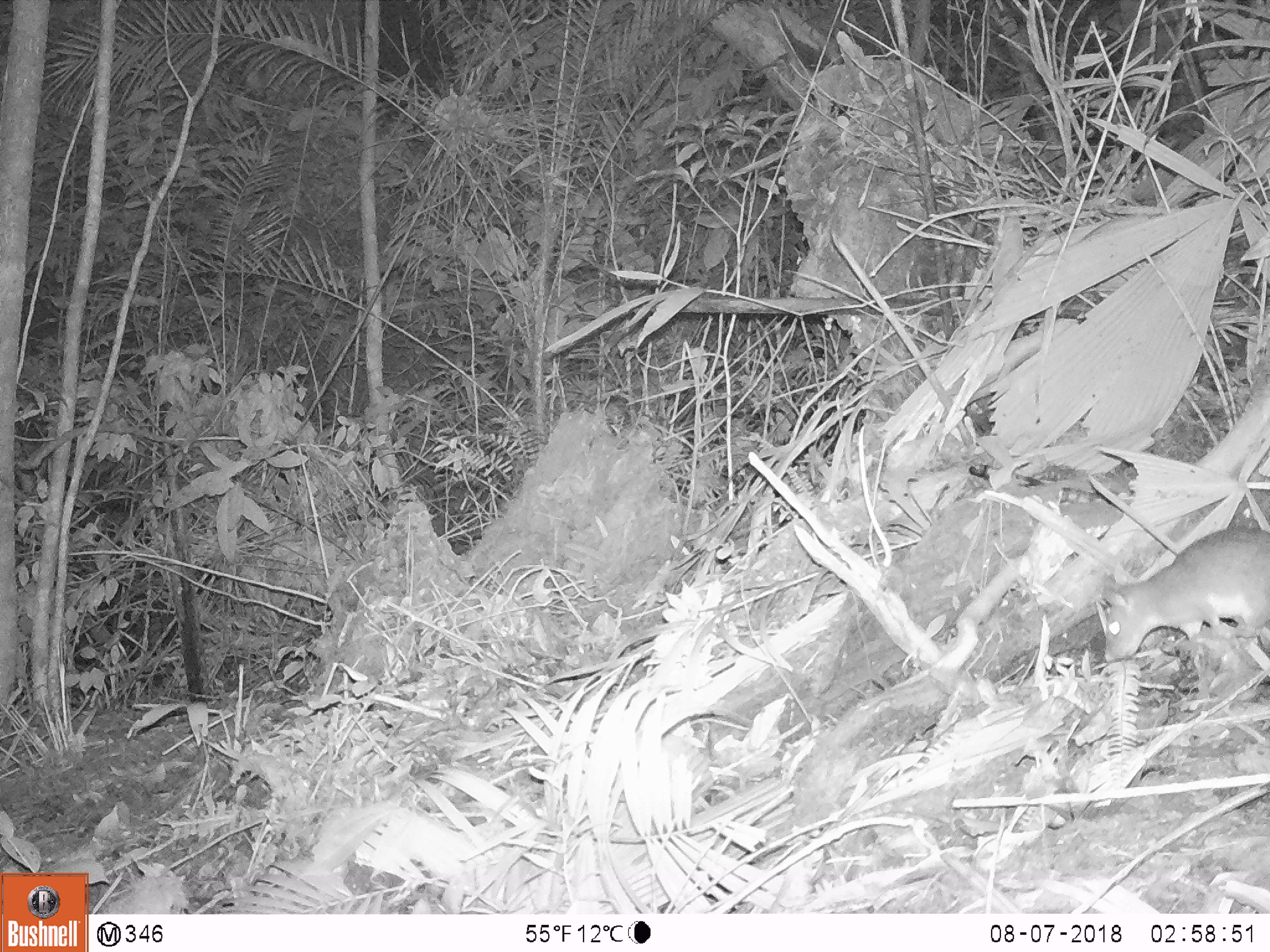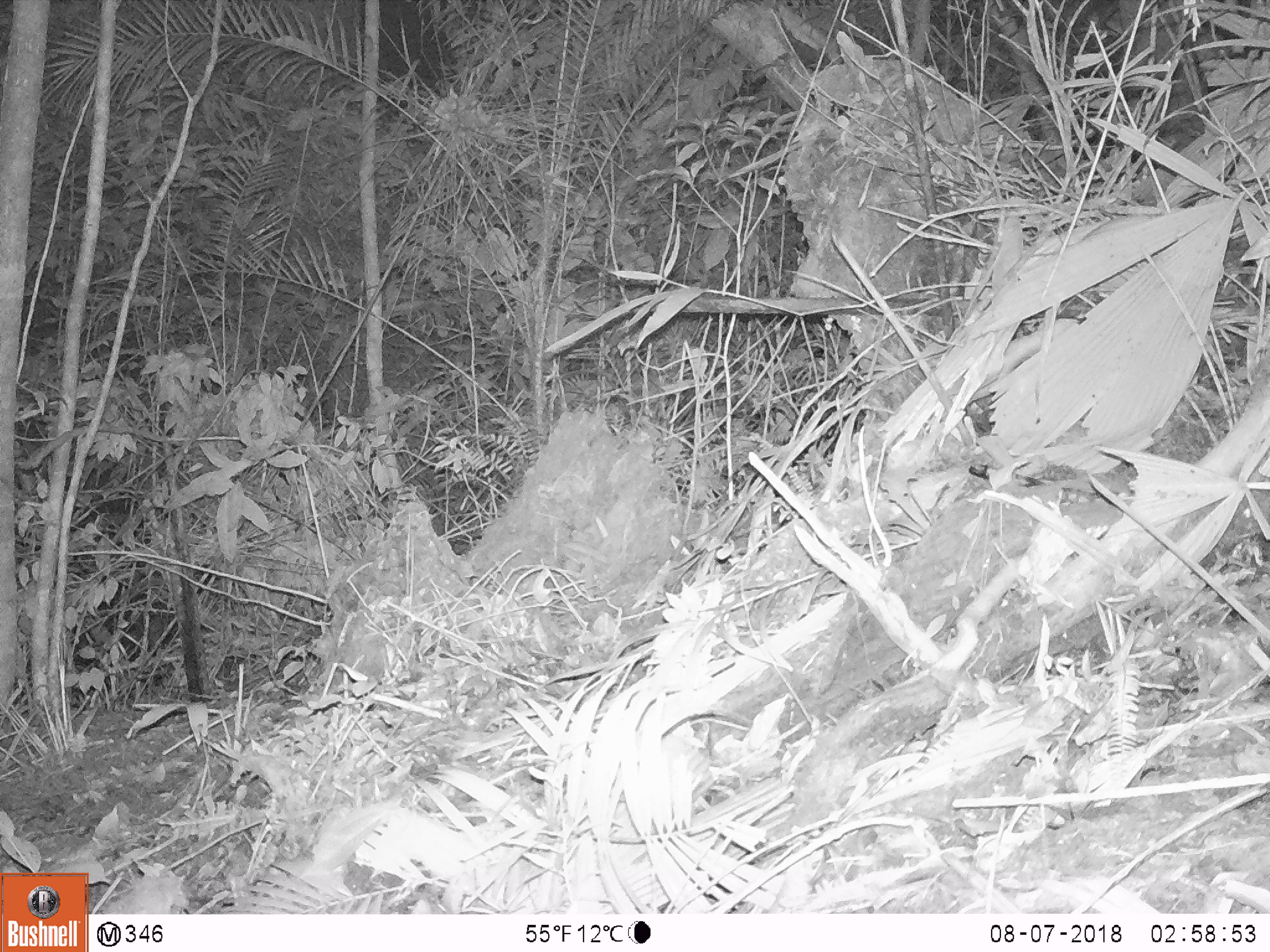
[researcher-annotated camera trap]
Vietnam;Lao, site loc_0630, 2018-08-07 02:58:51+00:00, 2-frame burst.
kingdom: Animalia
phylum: Chordata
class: Mammalia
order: Rodentia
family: Muridae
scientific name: Muridae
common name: old-world mice and rats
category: unidentified murid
Unidentified murid (old-world mice and rats) (Muridae). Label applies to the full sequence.